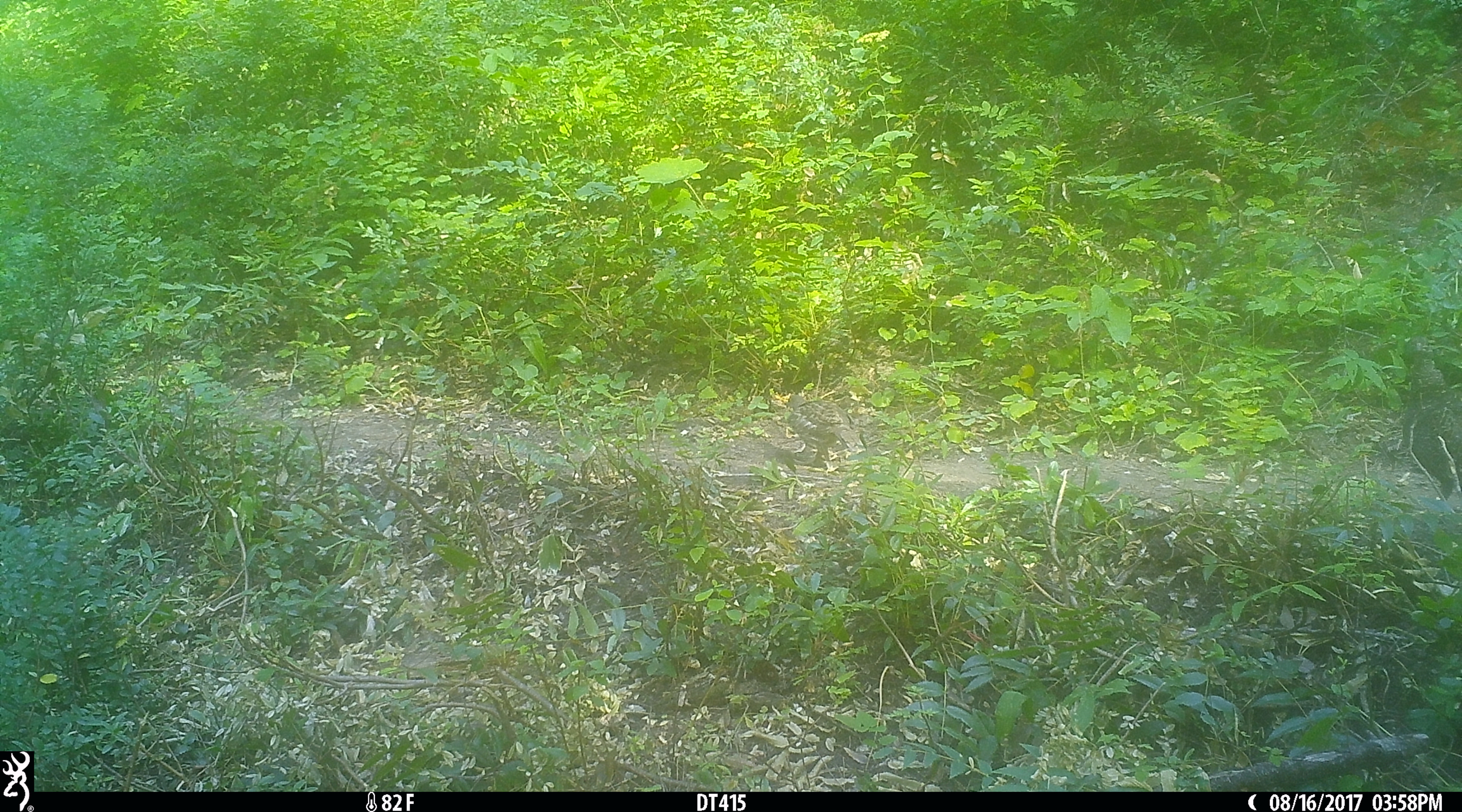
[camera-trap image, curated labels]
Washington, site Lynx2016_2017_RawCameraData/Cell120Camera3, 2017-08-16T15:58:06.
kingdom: Animalia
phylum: Chordata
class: Aves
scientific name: Aves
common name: birds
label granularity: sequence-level